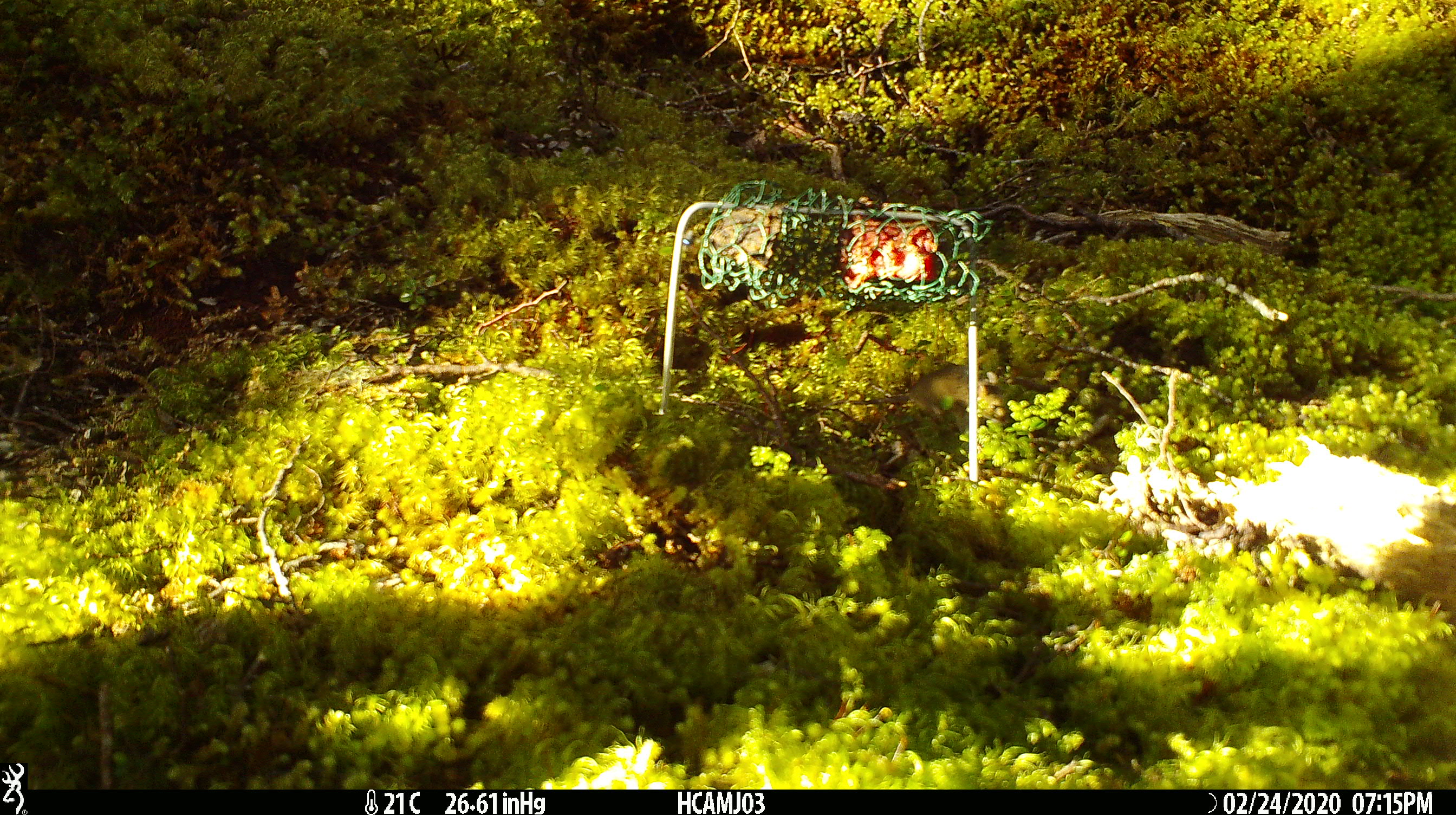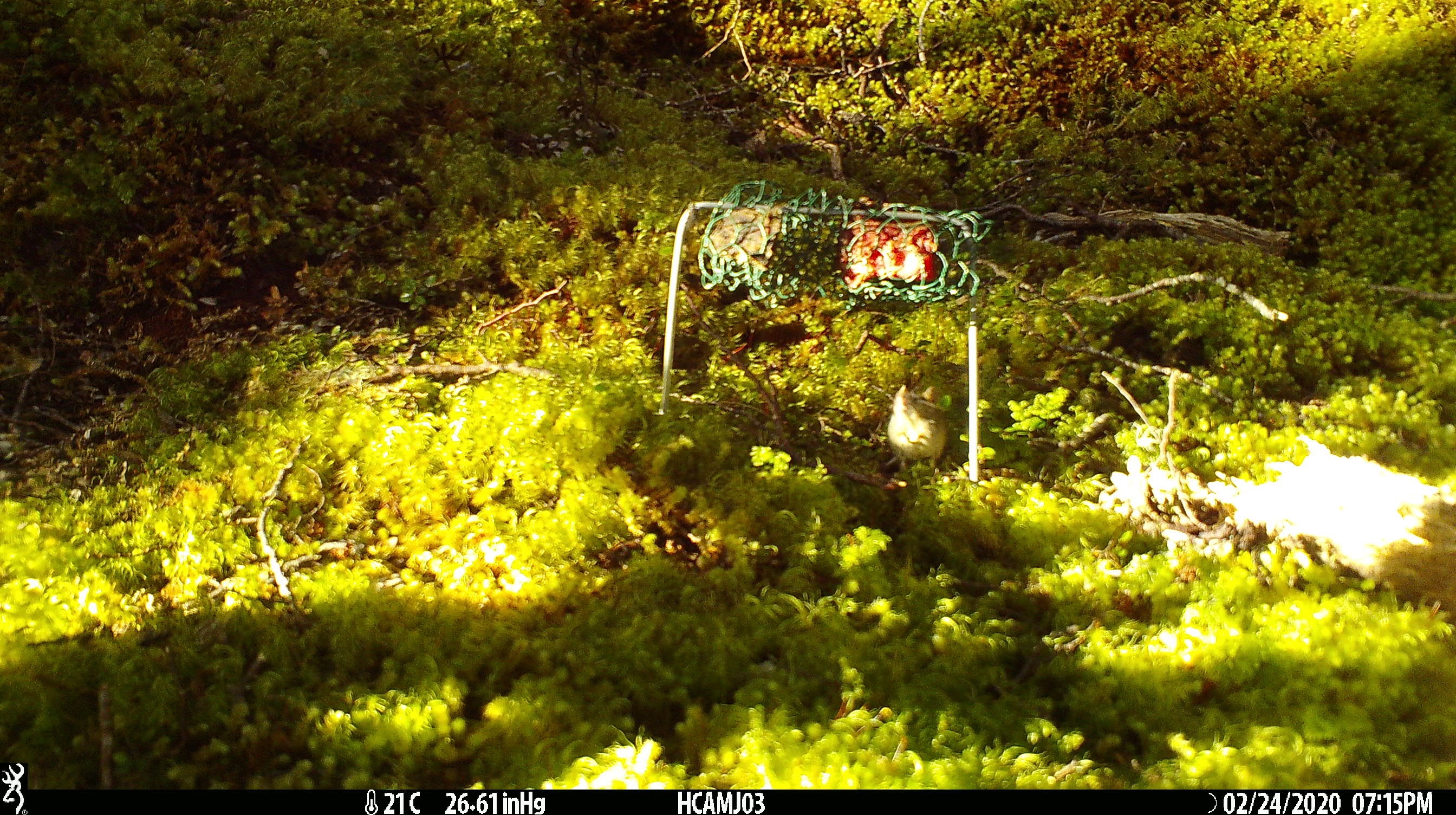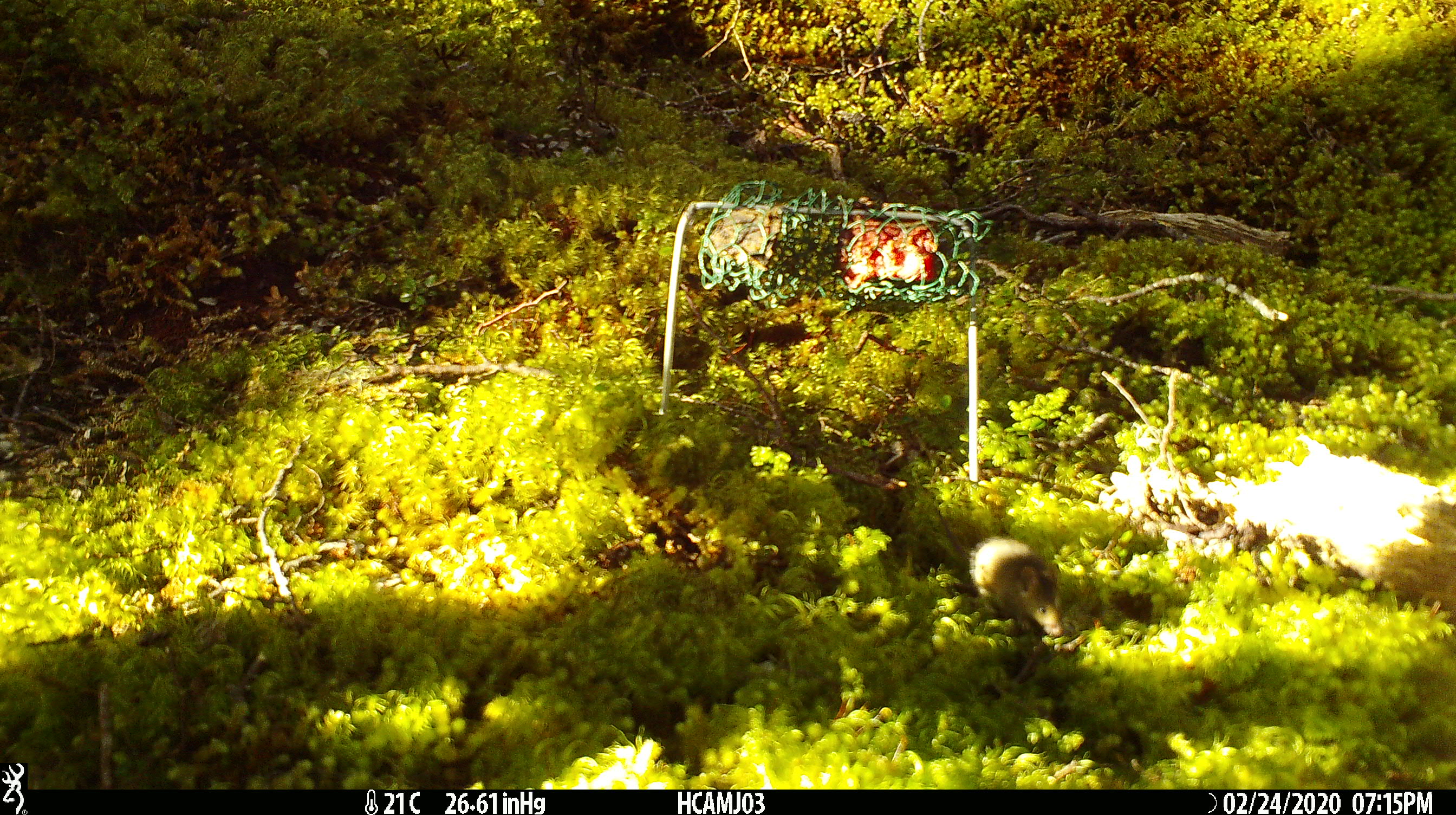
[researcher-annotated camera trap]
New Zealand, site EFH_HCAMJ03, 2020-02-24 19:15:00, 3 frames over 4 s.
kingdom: Animalia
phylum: Chordata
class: Mammalia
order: Rodentia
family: Muridae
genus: Mus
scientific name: Mus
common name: mouse